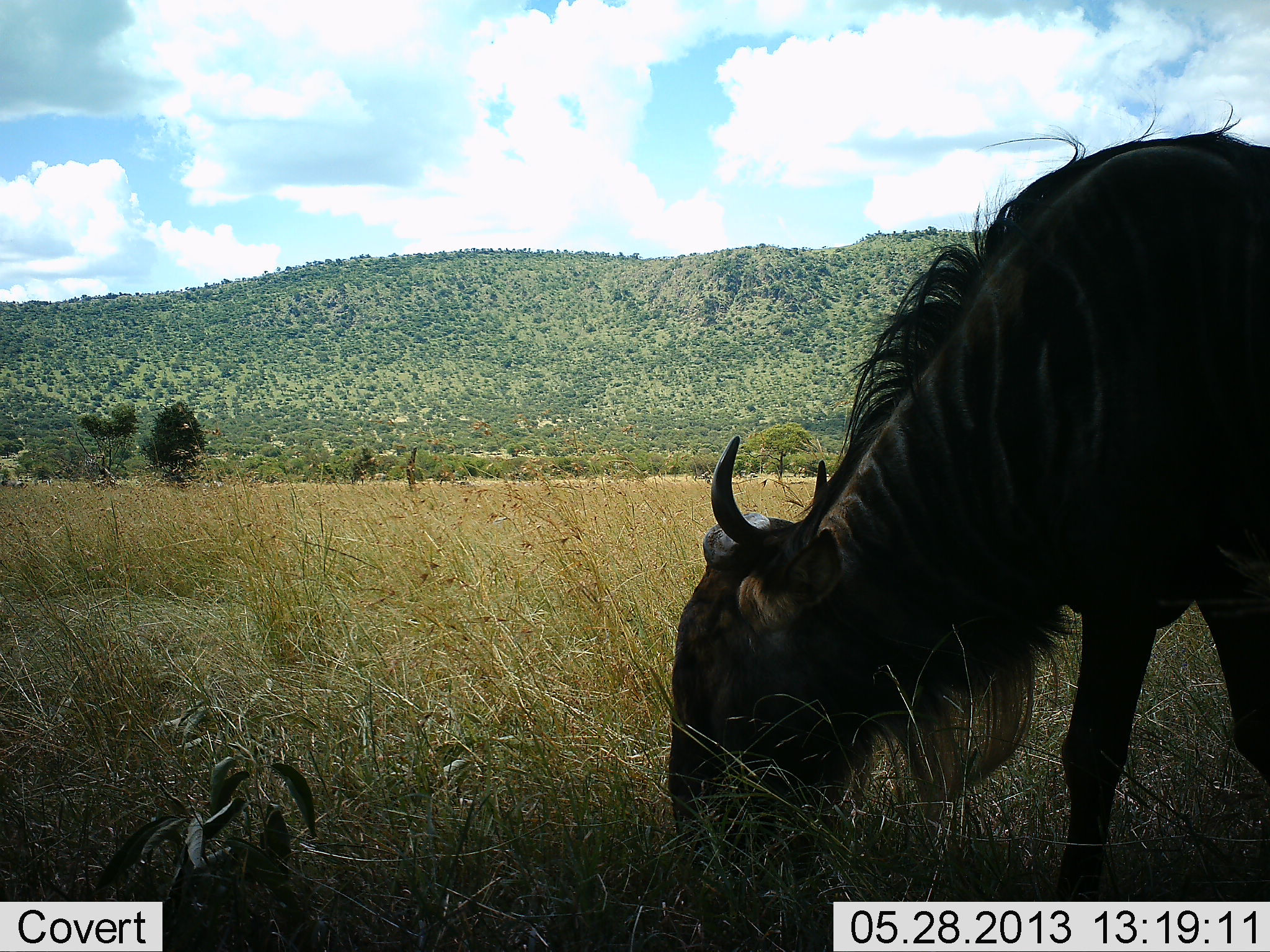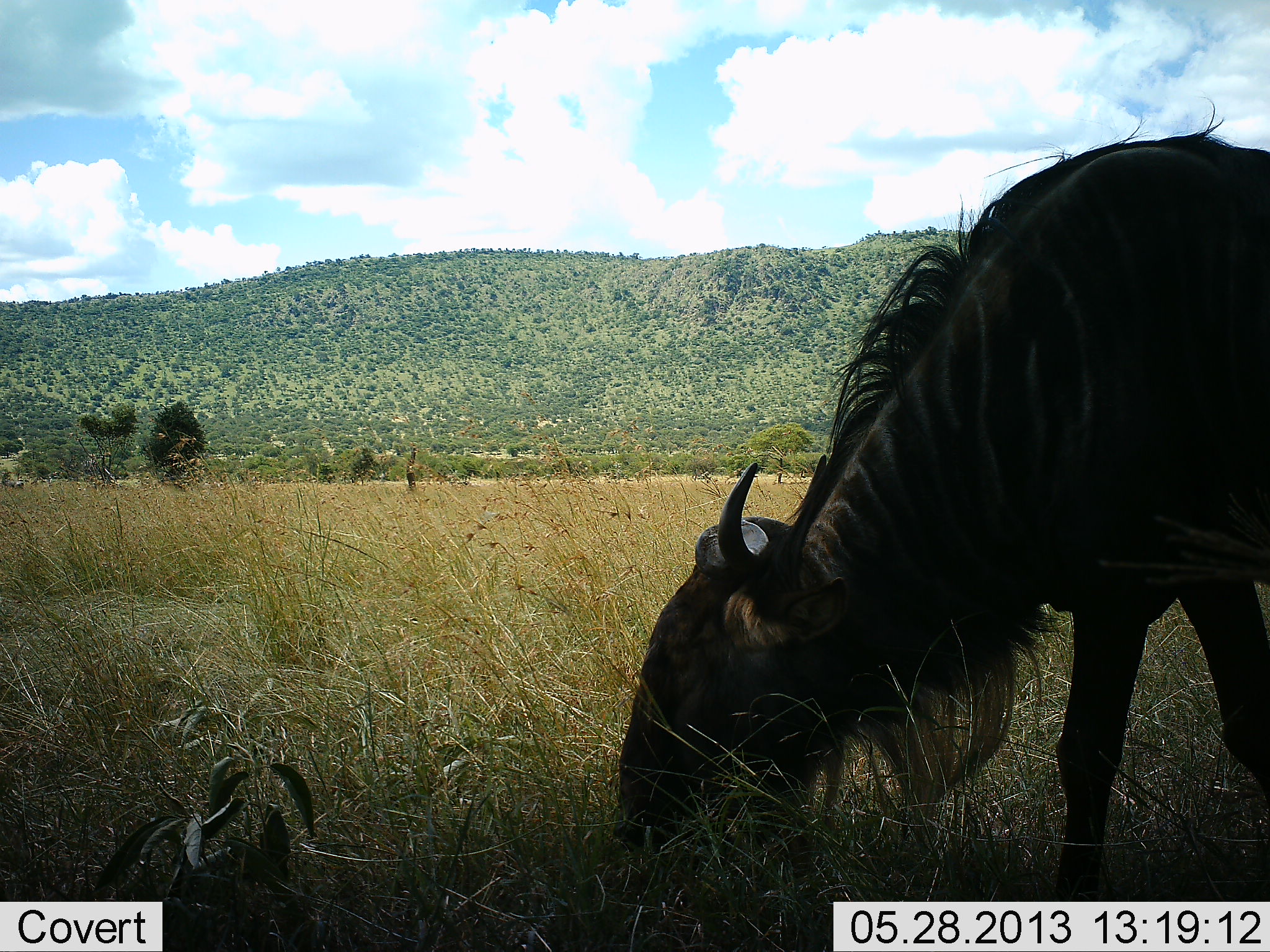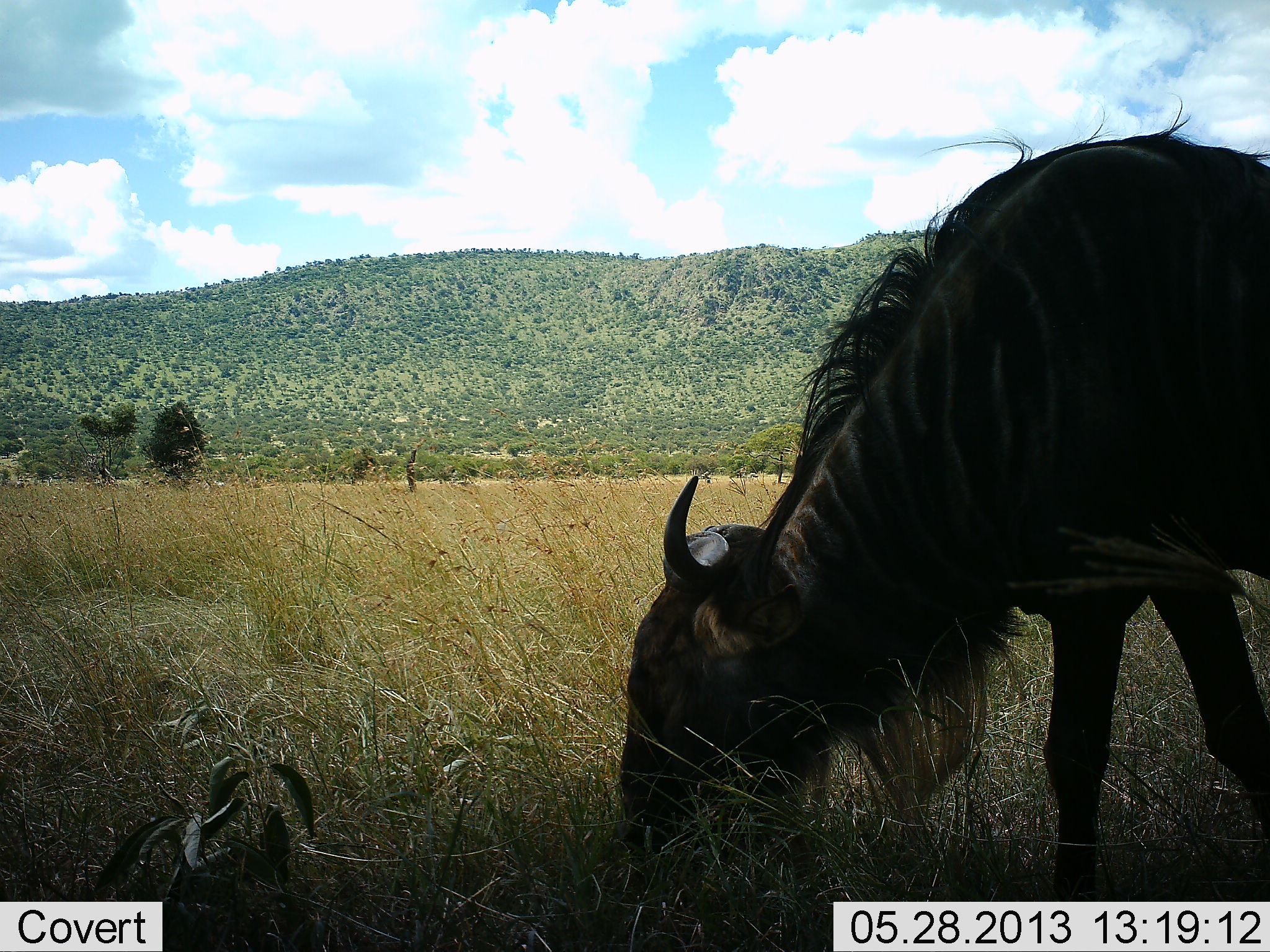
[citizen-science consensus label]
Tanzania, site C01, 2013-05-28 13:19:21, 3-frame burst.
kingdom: Animalia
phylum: Chordata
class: Mammalia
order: Artiodactyla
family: Bovidae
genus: Connochaetes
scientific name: Connochaetes taurinus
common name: blue wildebeest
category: wildebeest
Wildebeest (blue wildebeest) (Connochaetes taurinus), count 1. Behavior (volunteer vote fractions): standing 33%, resting 0%, moving 0%, interacting 0%. Young present (vote fraction): 0%. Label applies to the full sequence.